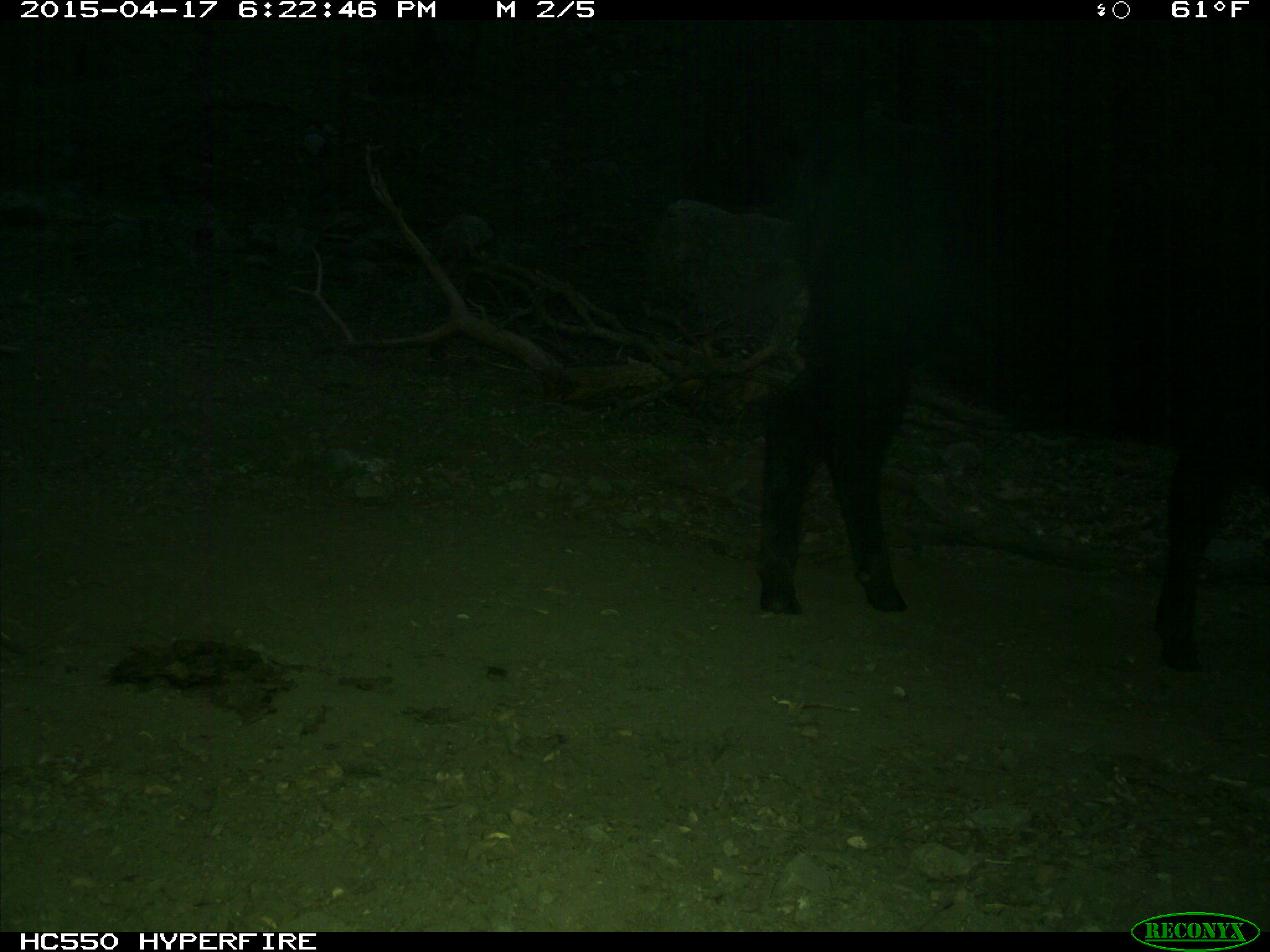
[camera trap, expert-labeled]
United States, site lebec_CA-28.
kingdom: Animalia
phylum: Chordata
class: Mammalia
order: Artiodactyla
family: Bovidae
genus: Bos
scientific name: Bos taurus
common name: domestic cow